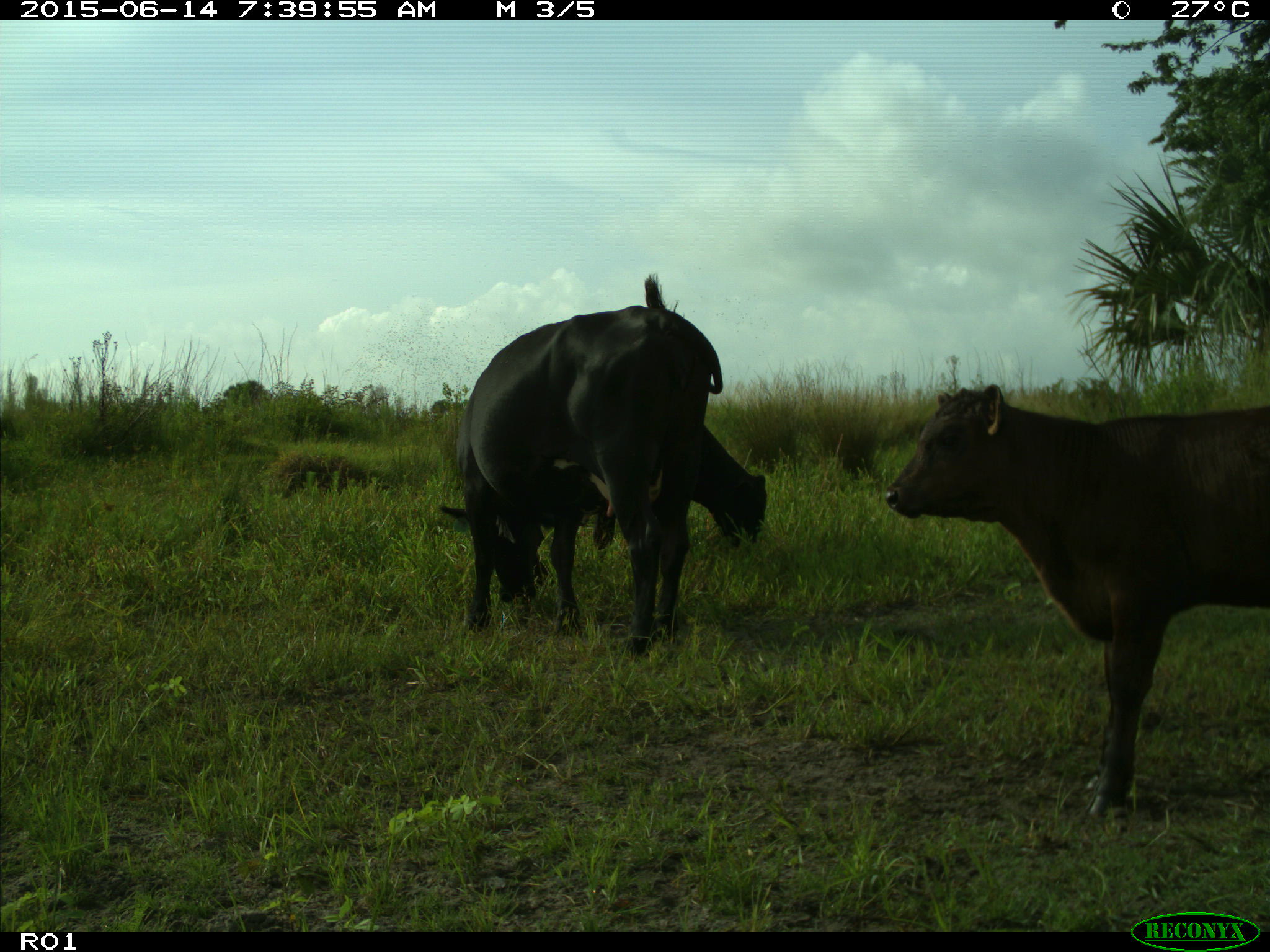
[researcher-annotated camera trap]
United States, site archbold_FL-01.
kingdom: Animalia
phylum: Chordata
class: Mammalia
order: Artiodactyla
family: Bovidae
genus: Bos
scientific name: Bos taurus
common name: domestic cow